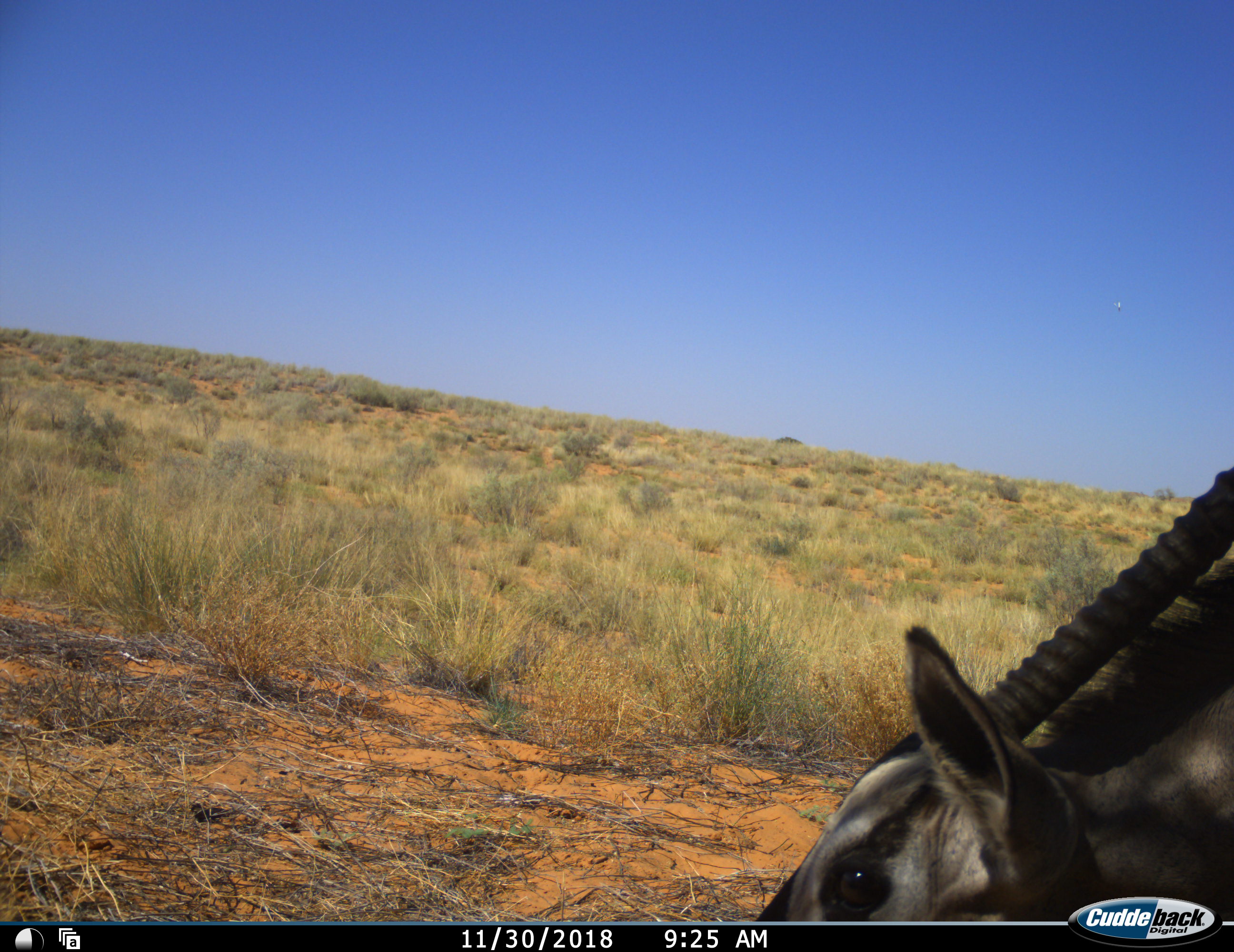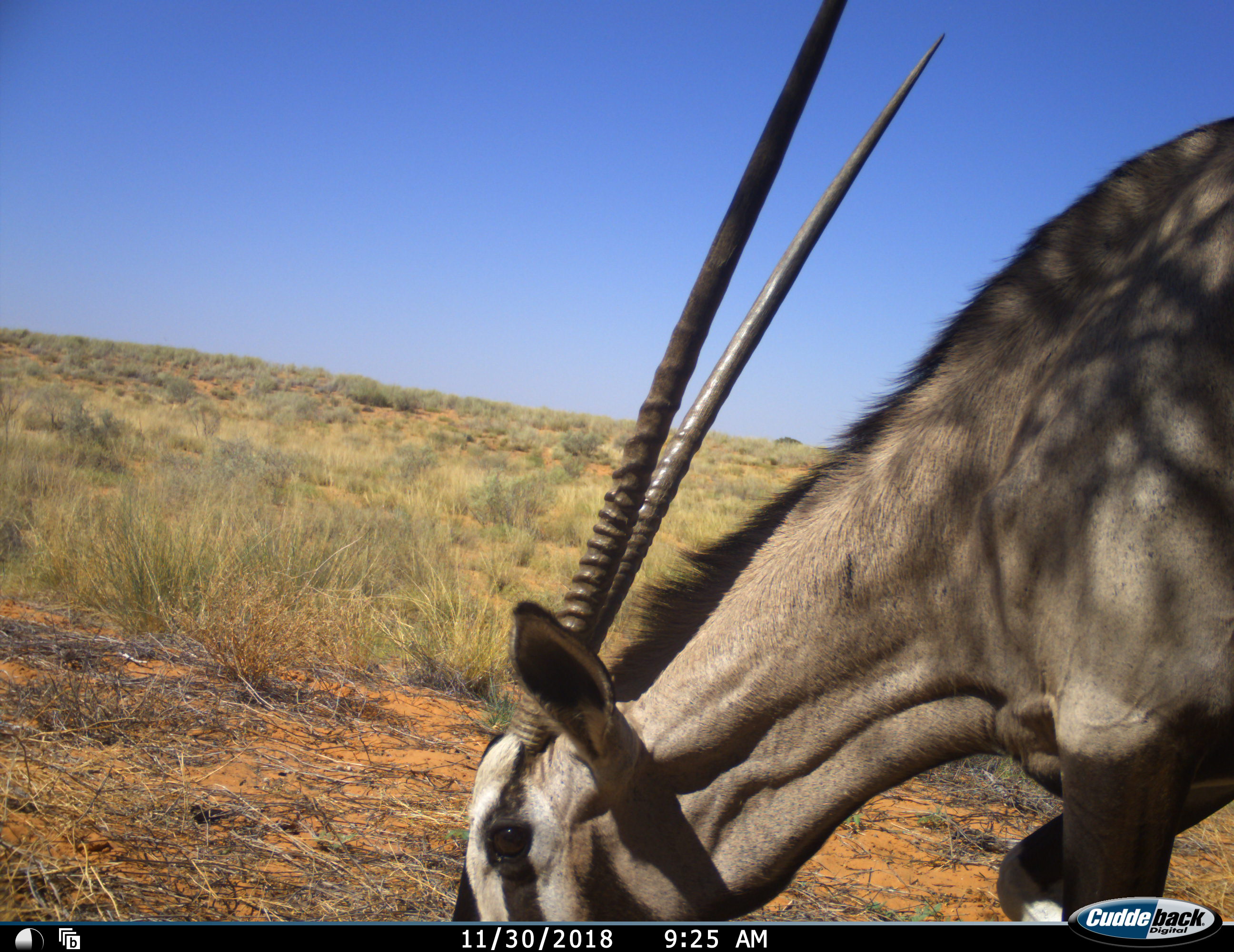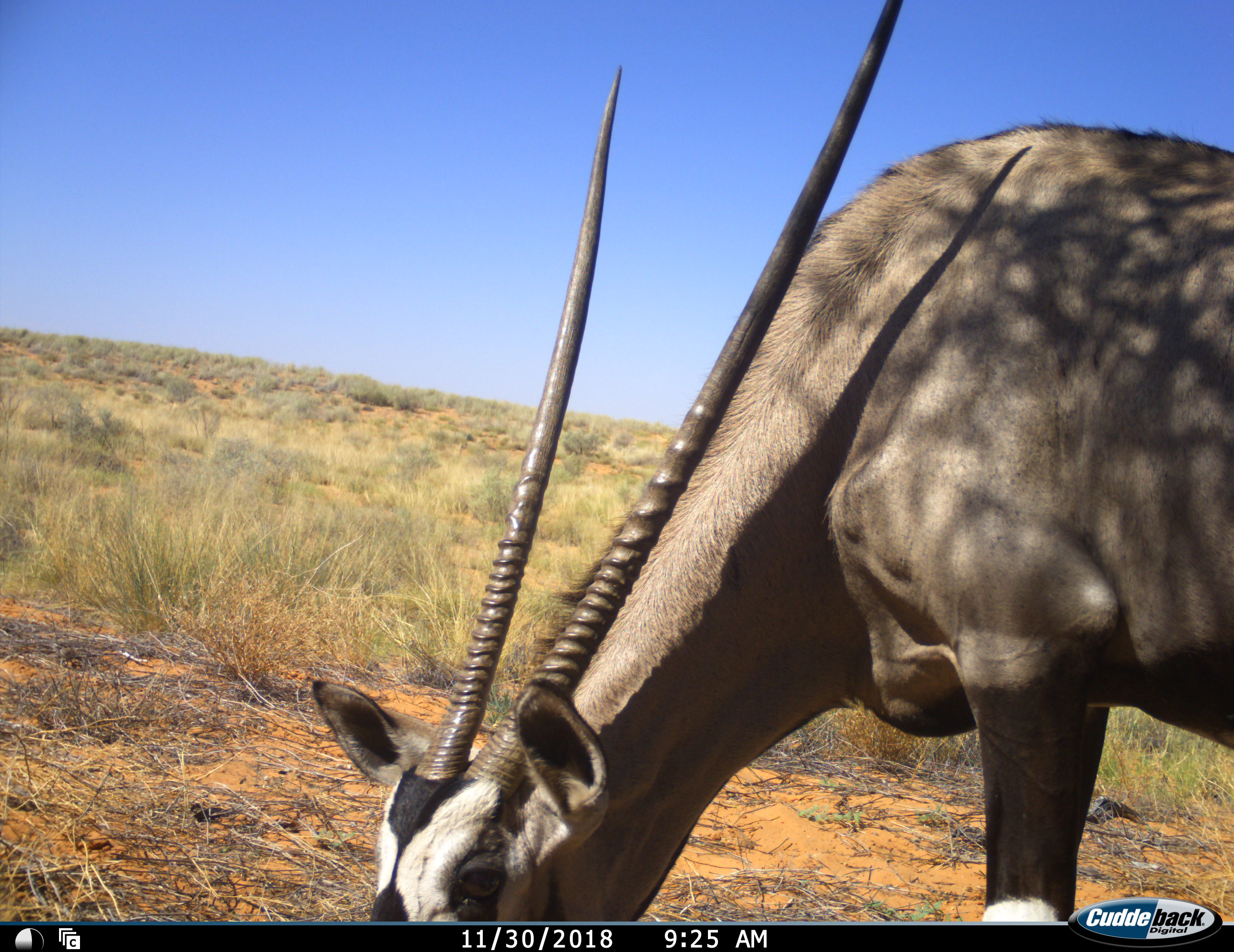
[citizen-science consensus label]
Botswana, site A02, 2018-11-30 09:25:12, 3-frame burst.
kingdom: Animalia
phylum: Chordata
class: Mammalia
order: Artiodactyla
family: Bovidae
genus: Oryx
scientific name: Oryx gazella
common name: gemsbok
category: gemsbokoryx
Gemsbokoryx (gemsbok) (Oryx gazella), count 1. Behavior (volunteer vote fractions): standing 10%, resting 0%, moving 40%, interacting 10%. Young present (vote fraction): 0%. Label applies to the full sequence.